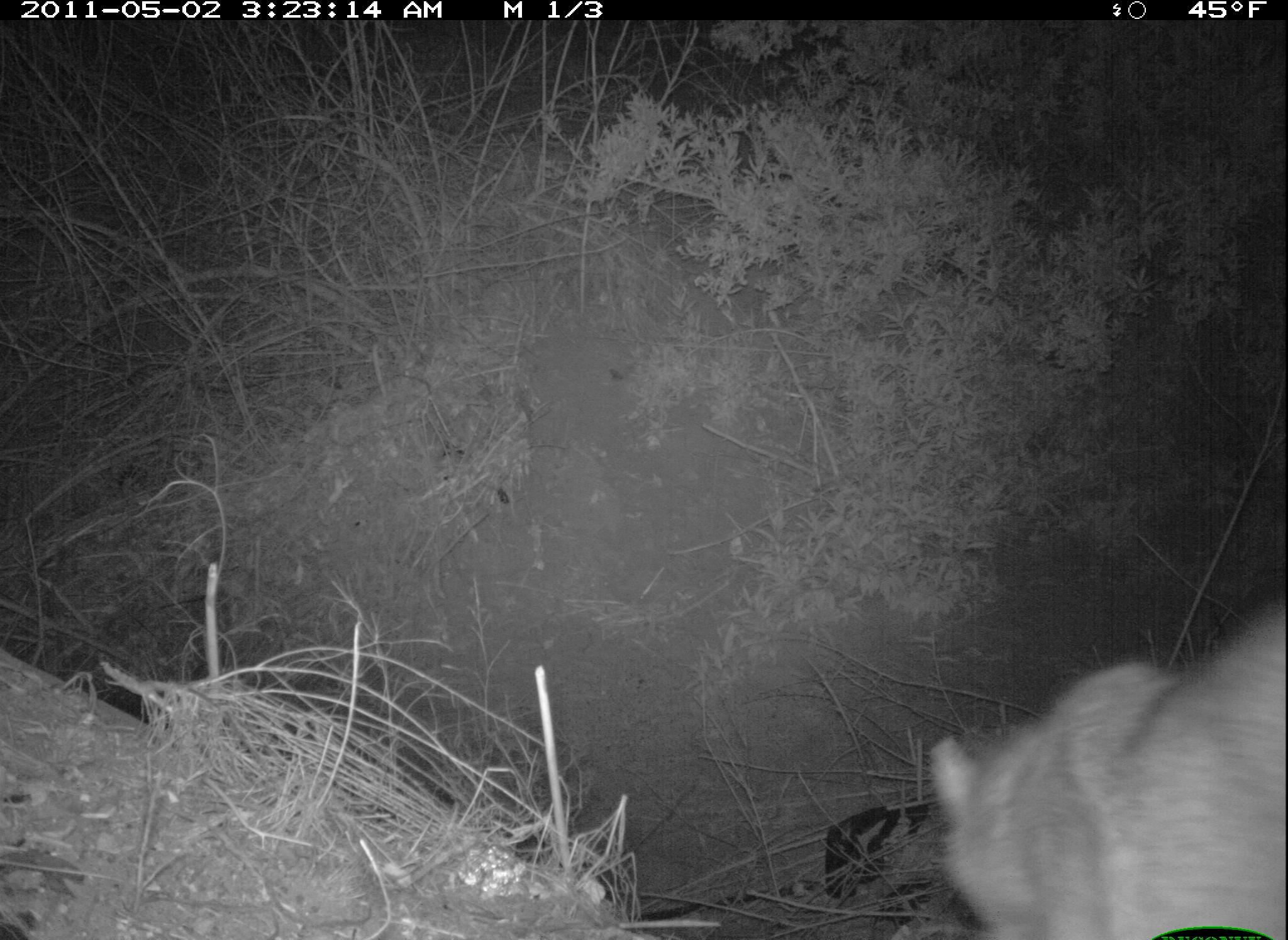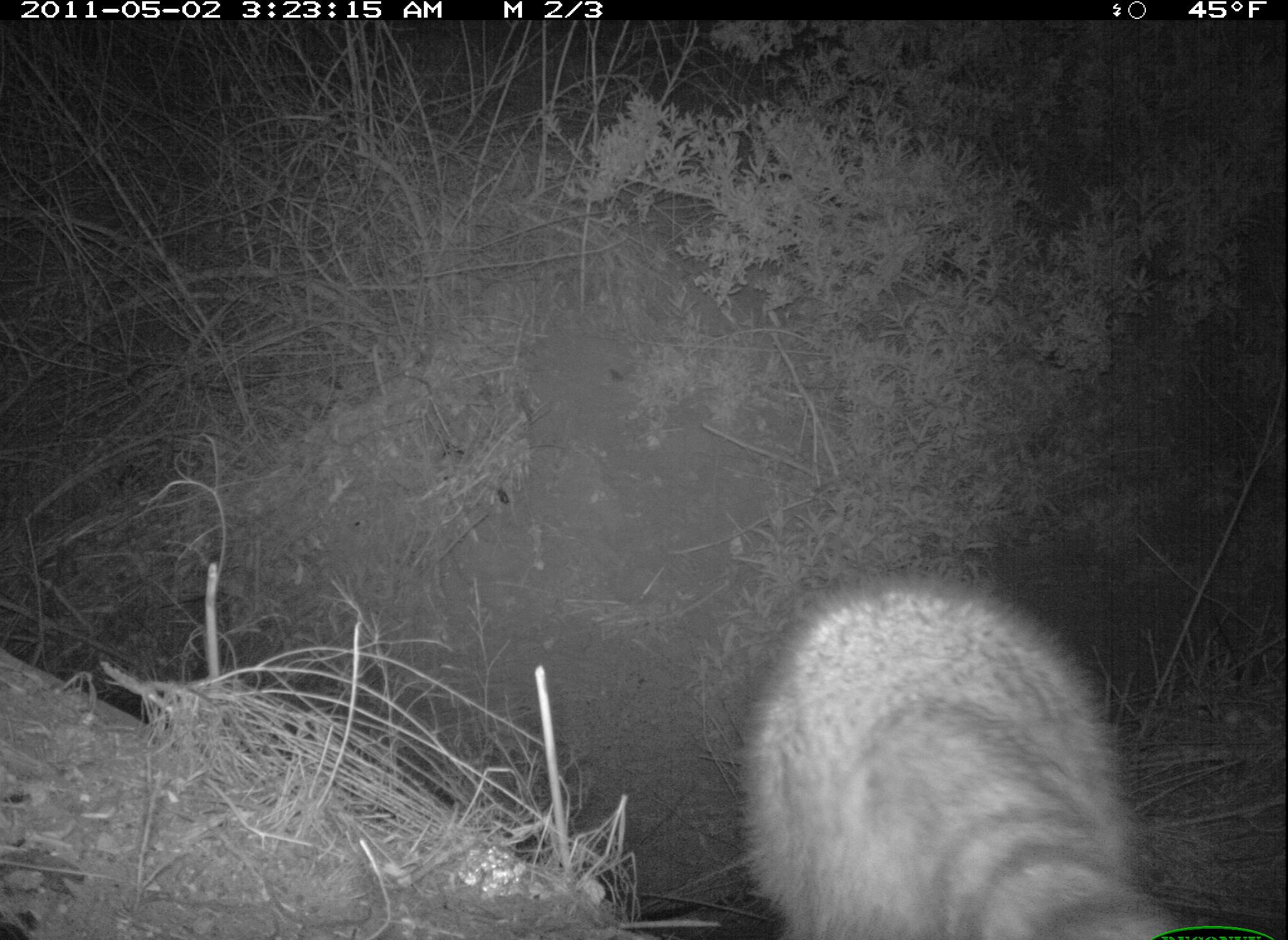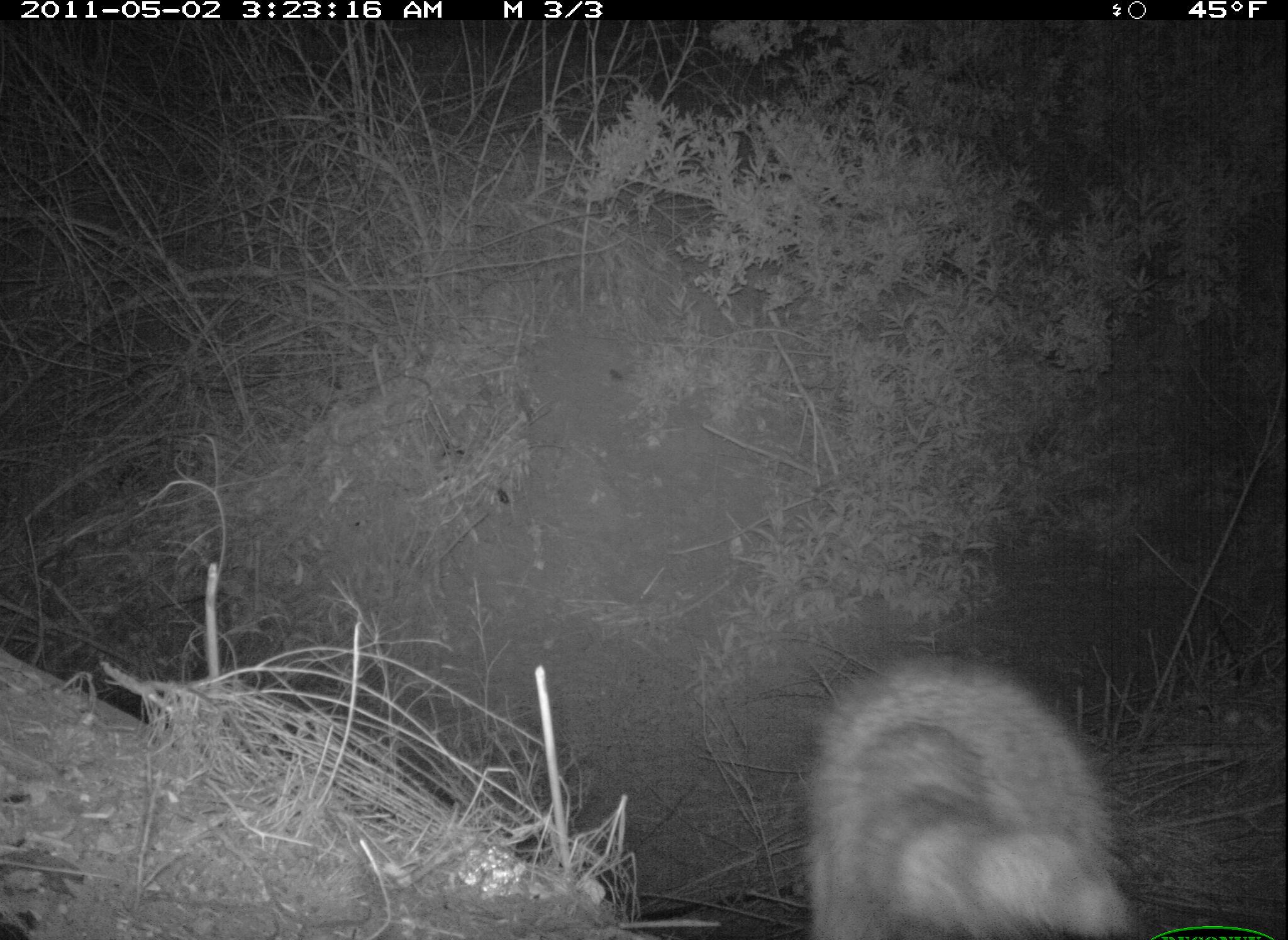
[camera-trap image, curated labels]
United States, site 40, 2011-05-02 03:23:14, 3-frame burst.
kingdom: Animalia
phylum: Chordata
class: Mammalia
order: Carnivora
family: Procyonidae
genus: Procyon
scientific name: Procyon lotor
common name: raccoon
Raccoon (Procyon lotor).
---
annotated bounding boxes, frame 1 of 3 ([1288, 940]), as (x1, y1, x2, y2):
raccoon: (918, 594, 1285, 933)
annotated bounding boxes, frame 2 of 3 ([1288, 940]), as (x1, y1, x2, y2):
raccoon: (723, 541, 1188, 937)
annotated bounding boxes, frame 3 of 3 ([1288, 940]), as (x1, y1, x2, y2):
raccoon: (802, 649, 1141, 940)